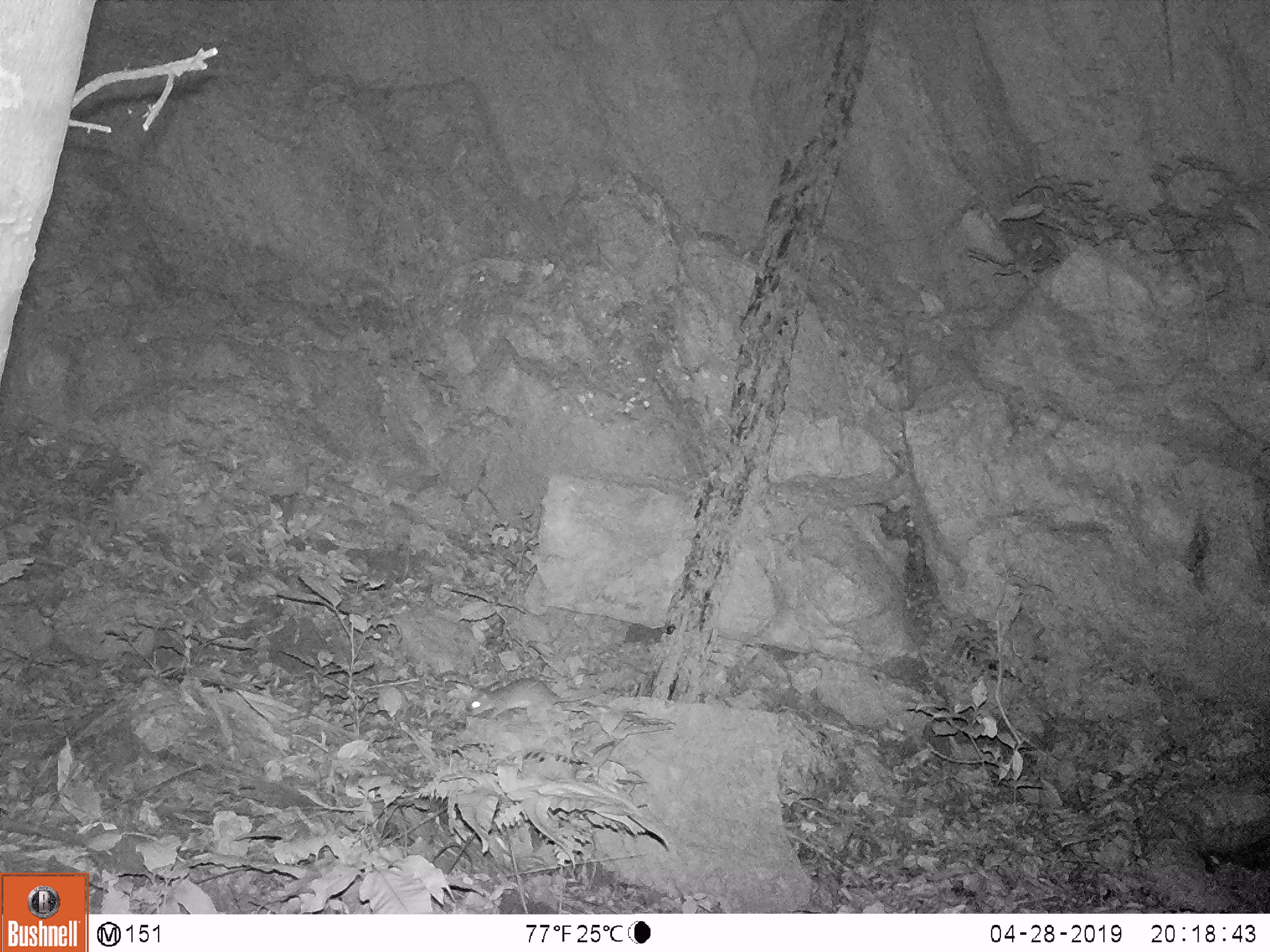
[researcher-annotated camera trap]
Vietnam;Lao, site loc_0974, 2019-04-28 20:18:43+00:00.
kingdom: Animalia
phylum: Chordata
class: Mammalia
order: Rodentia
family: Muridae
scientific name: Muridae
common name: old-world mice and rats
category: unidentified murid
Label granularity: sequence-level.